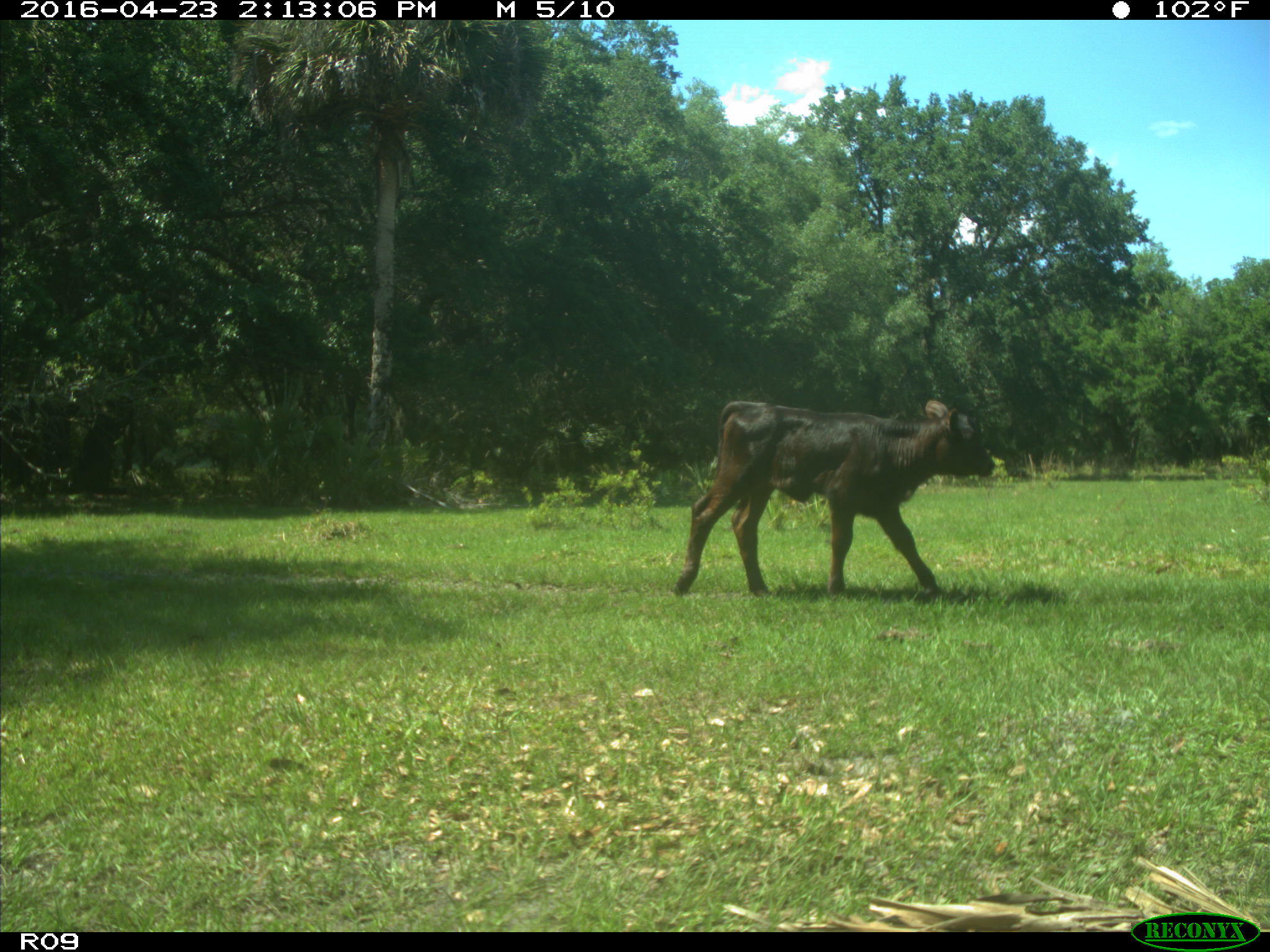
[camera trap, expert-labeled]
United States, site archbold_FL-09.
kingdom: Animalia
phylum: Chordata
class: Mammalia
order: Artiodactyla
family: Bovidae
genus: Bos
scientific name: Bos taurus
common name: domestic cow